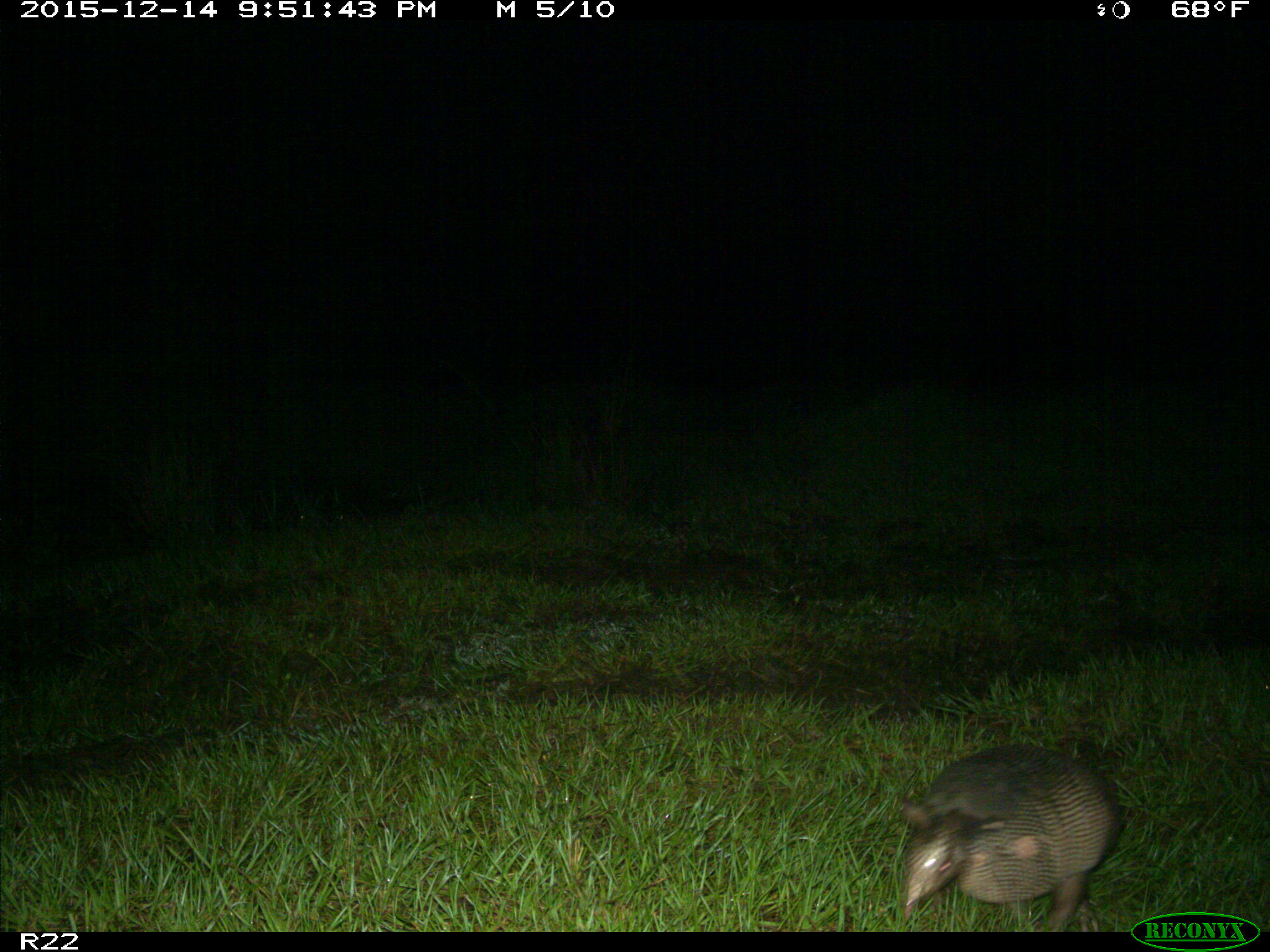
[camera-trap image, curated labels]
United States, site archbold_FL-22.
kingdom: Animalia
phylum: Chordata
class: Mammalia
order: Cingulata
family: Dasypodidae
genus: Dasypus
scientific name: Dasypus novemcinctus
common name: nine-banded armadillo